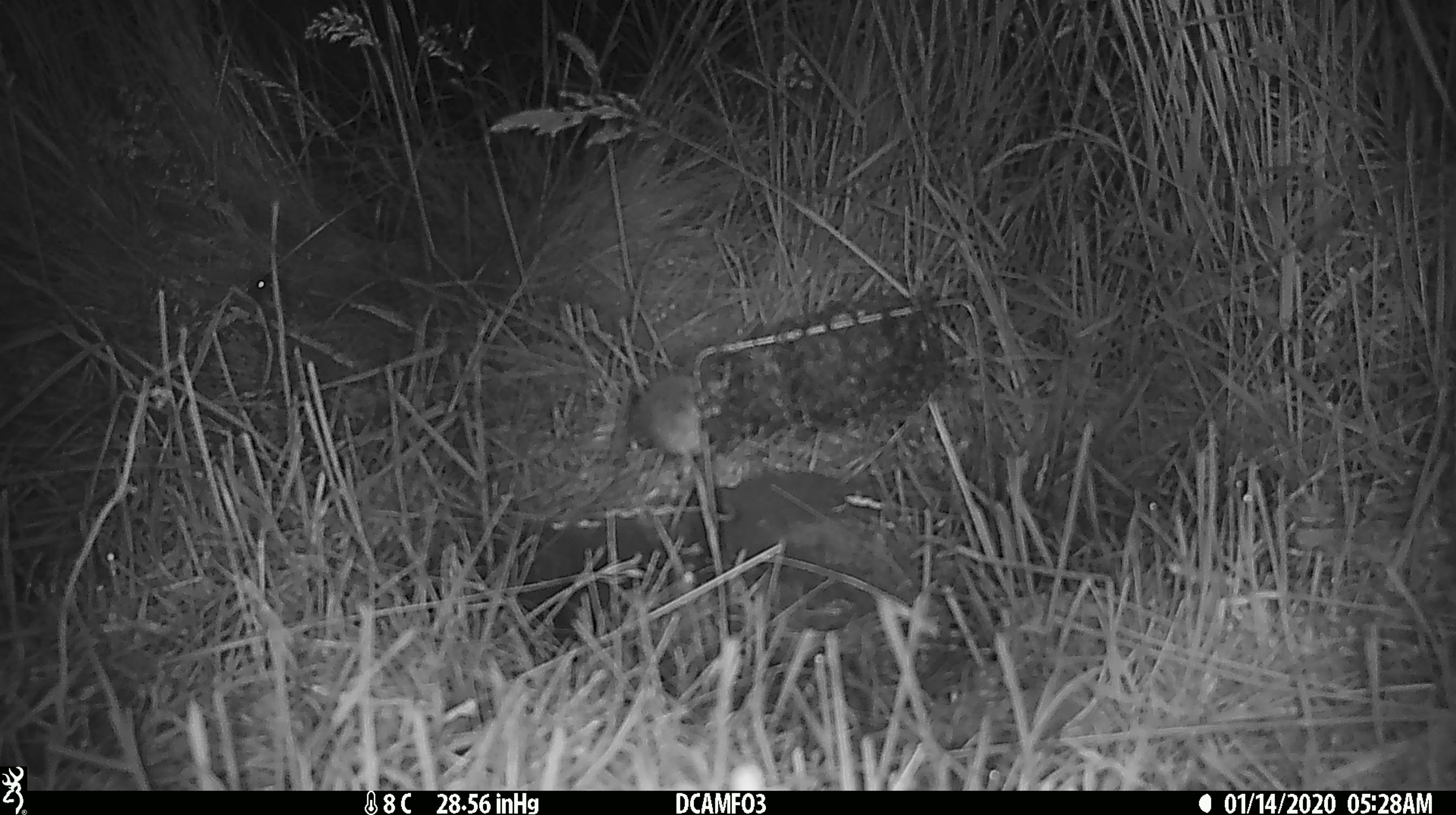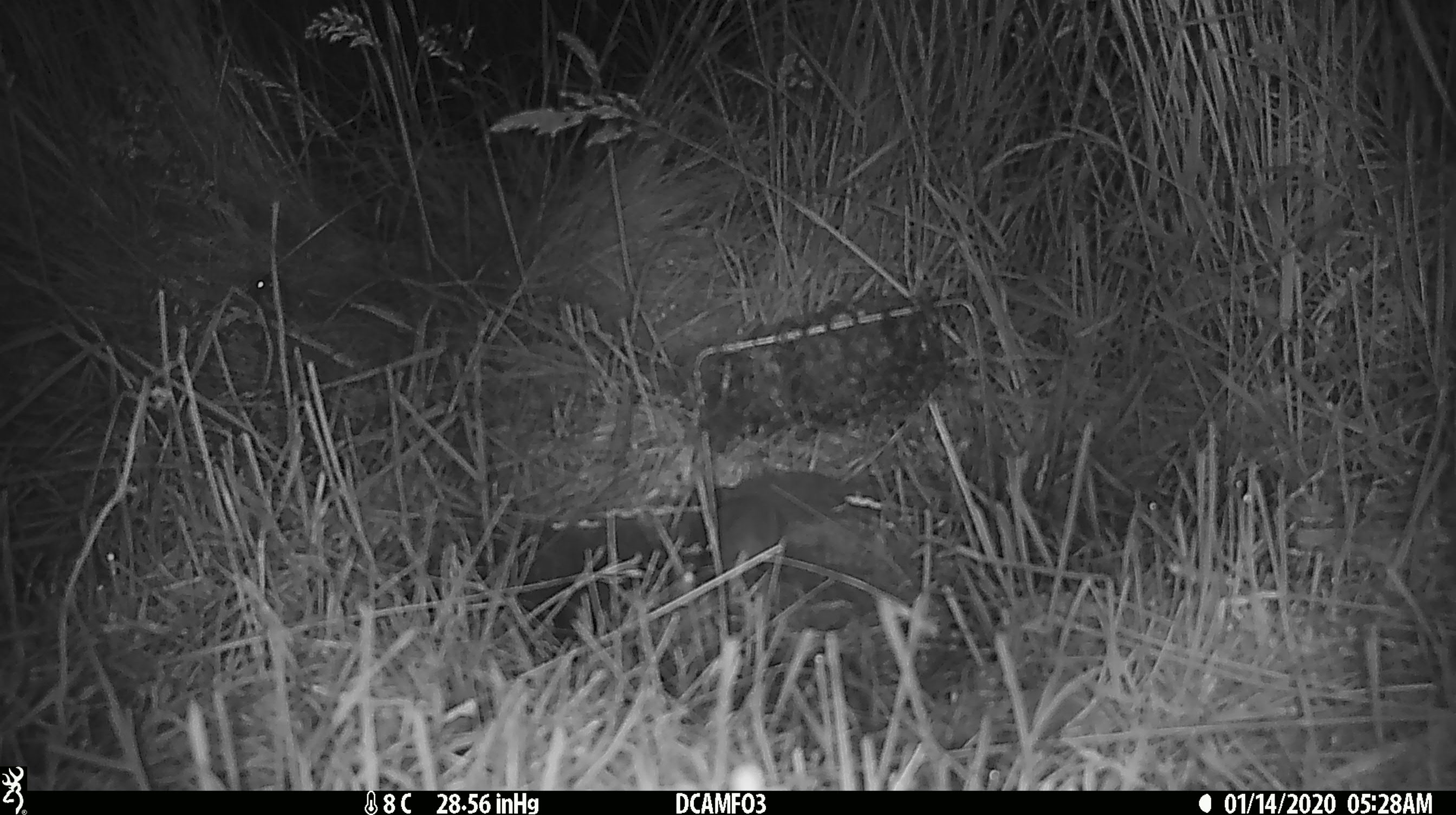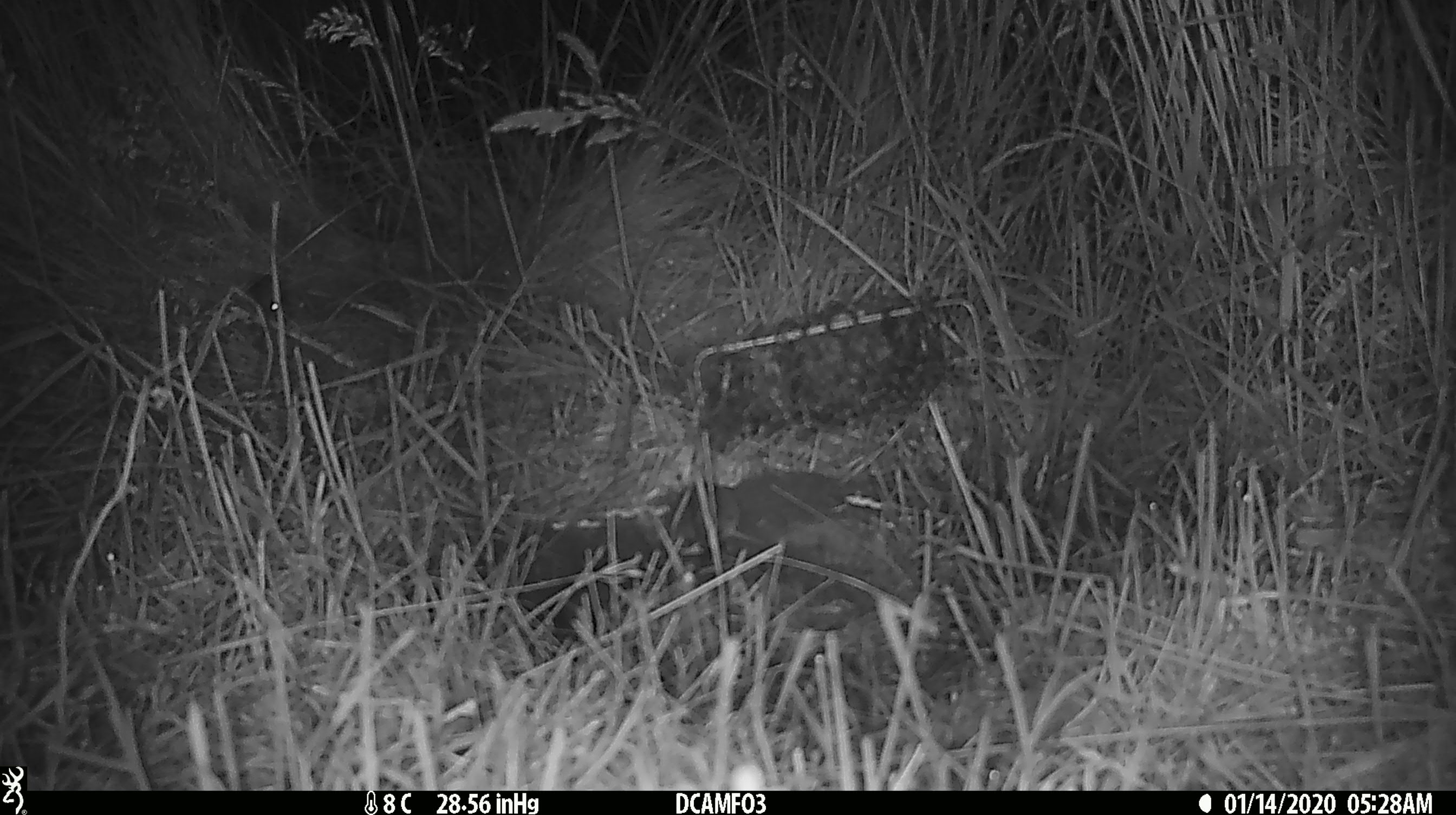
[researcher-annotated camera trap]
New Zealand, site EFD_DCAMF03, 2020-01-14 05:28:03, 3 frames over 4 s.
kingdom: Animalia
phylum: Chordata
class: Mammalia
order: Rodentia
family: Muridae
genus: Mus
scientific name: Mus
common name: mouse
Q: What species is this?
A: Mouse (Mus).